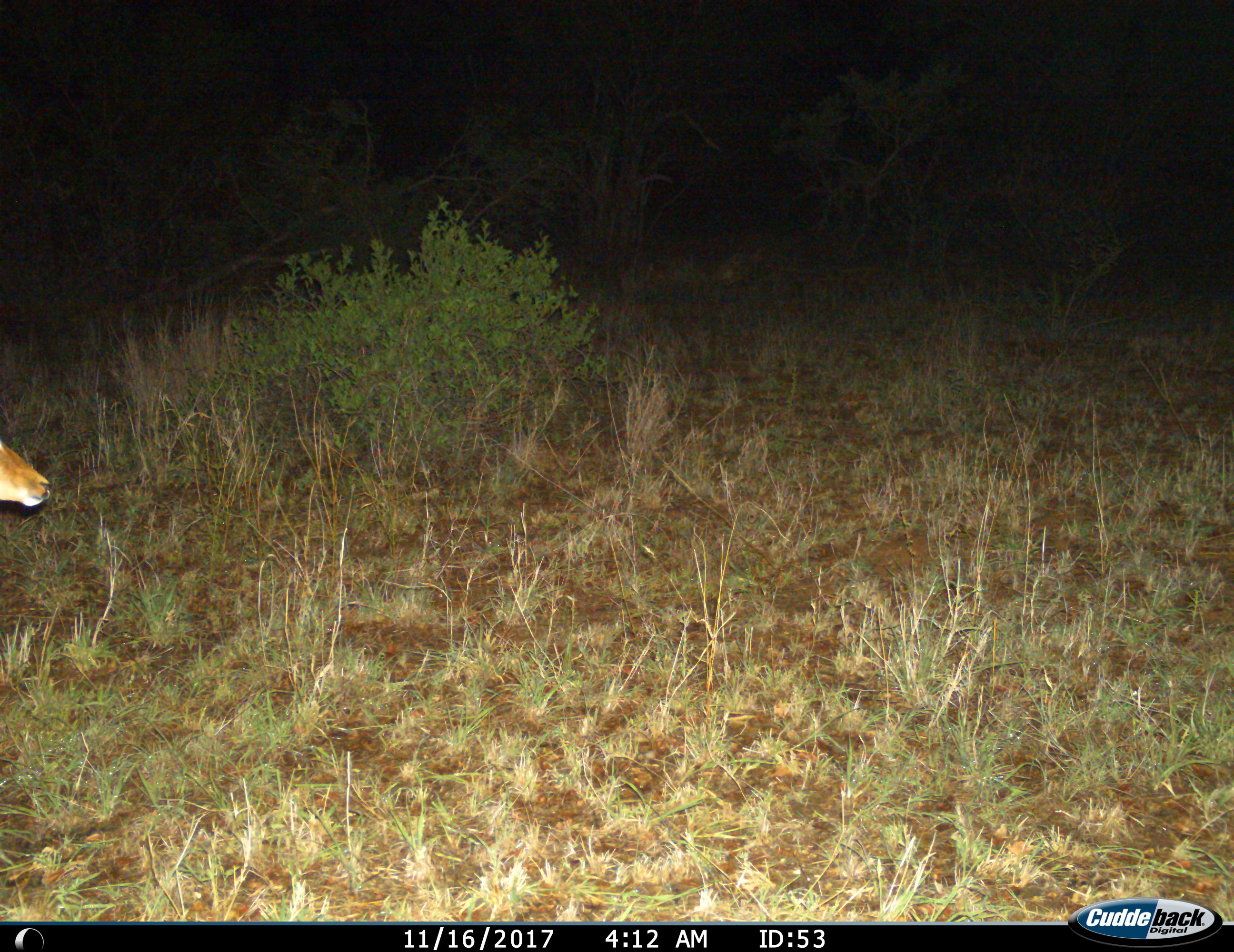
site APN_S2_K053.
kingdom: Animalia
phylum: Chordata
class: Mammalia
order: Artiodactyla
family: Bovidae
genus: Aepyceros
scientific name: Aepyceros melampus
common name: impala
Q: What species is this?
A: Impala (Aepyceros melampus).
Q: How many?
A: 1.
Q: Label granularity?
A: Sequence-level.